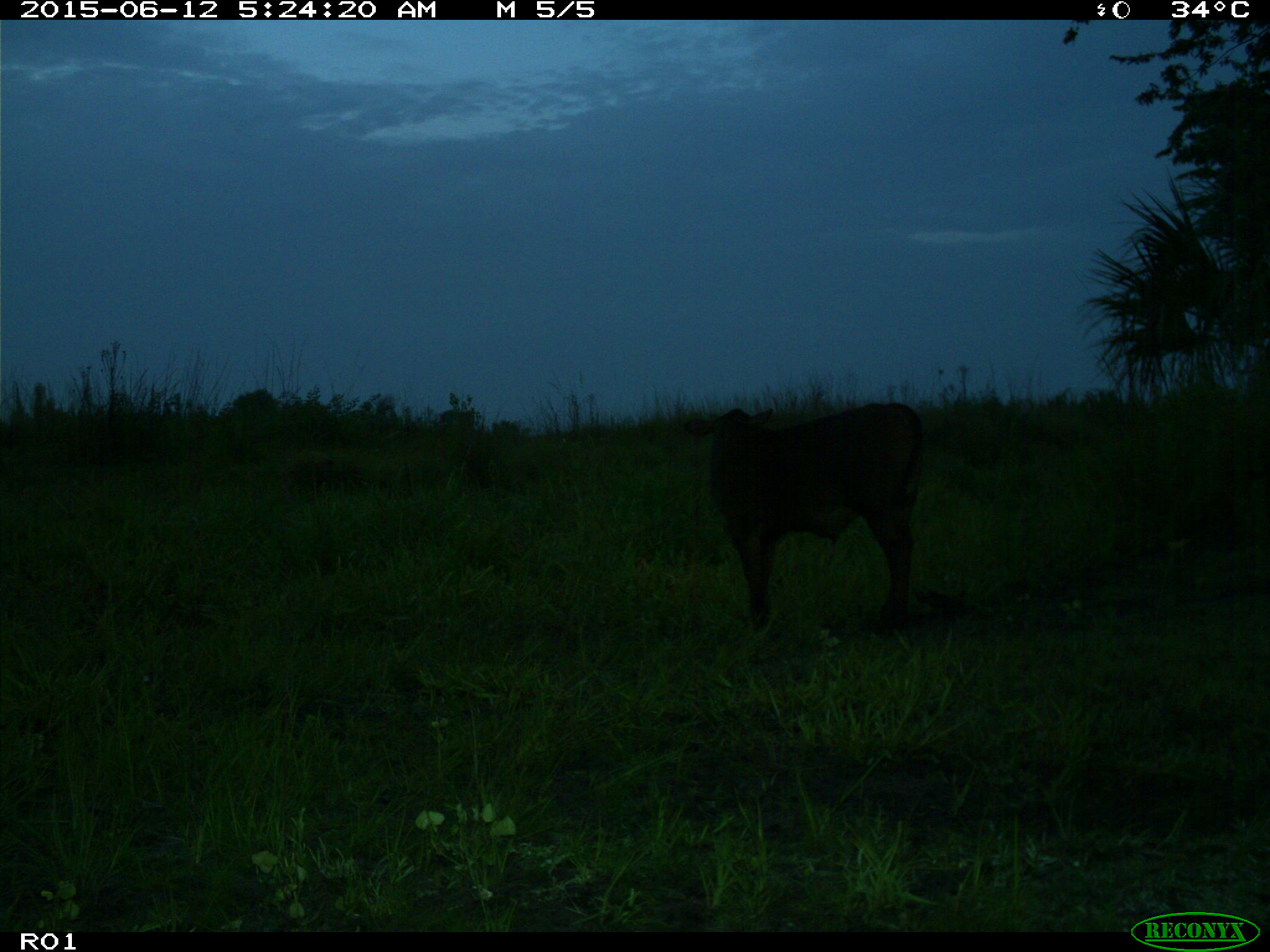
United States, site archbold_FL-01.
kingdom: Animalia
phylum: Chordata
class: Mammalia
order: Artiodactyla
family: Bovidae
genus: Bos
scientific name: Bos taurus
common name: domestic cow